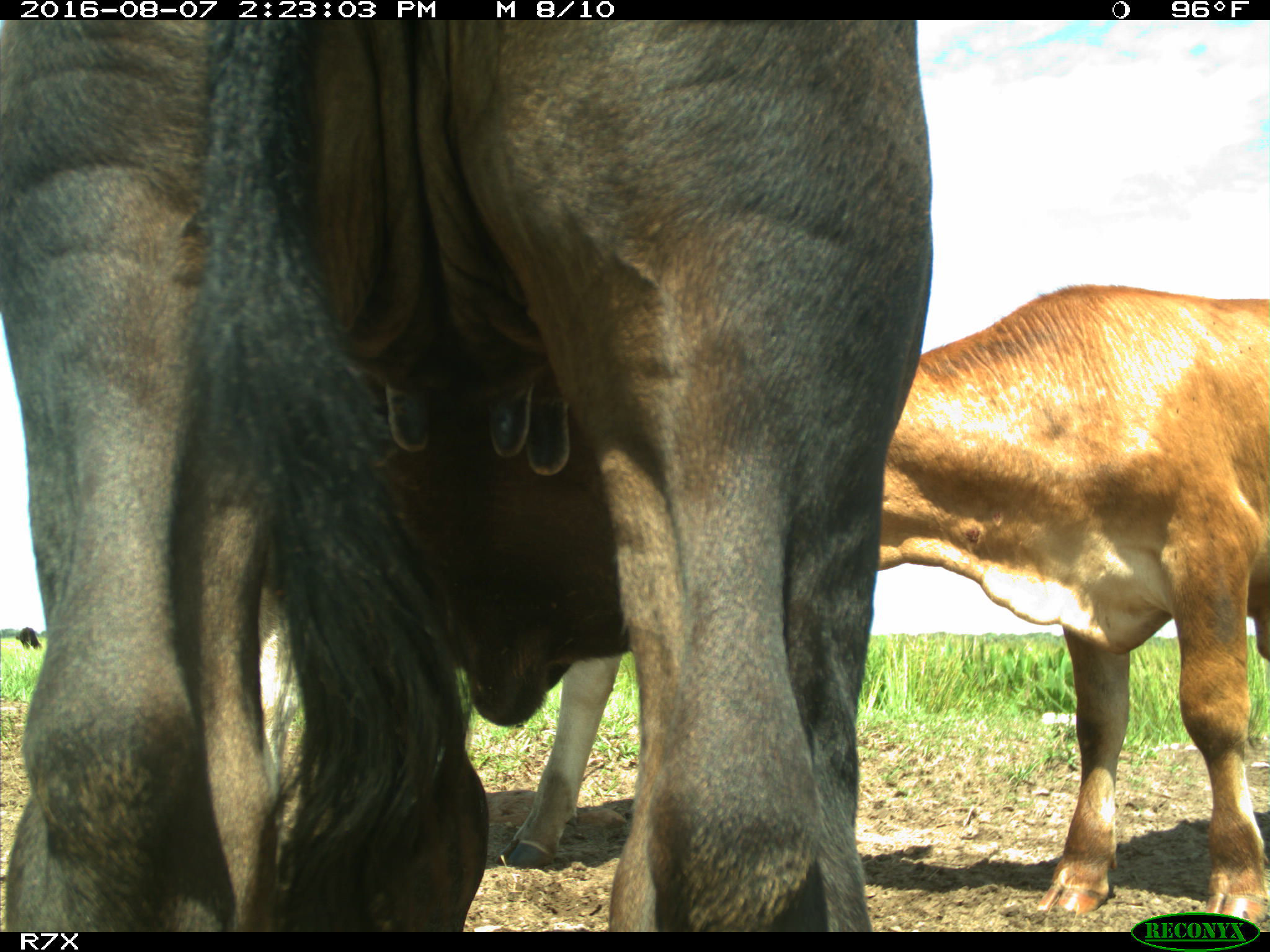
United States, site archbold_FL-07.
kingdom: Animalia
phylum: Chordata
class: Mammalia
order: Artiodactyla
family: Bovidae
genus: Bos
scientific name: Bos taurus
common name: domestic cow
Bos taurus (domestic cow).